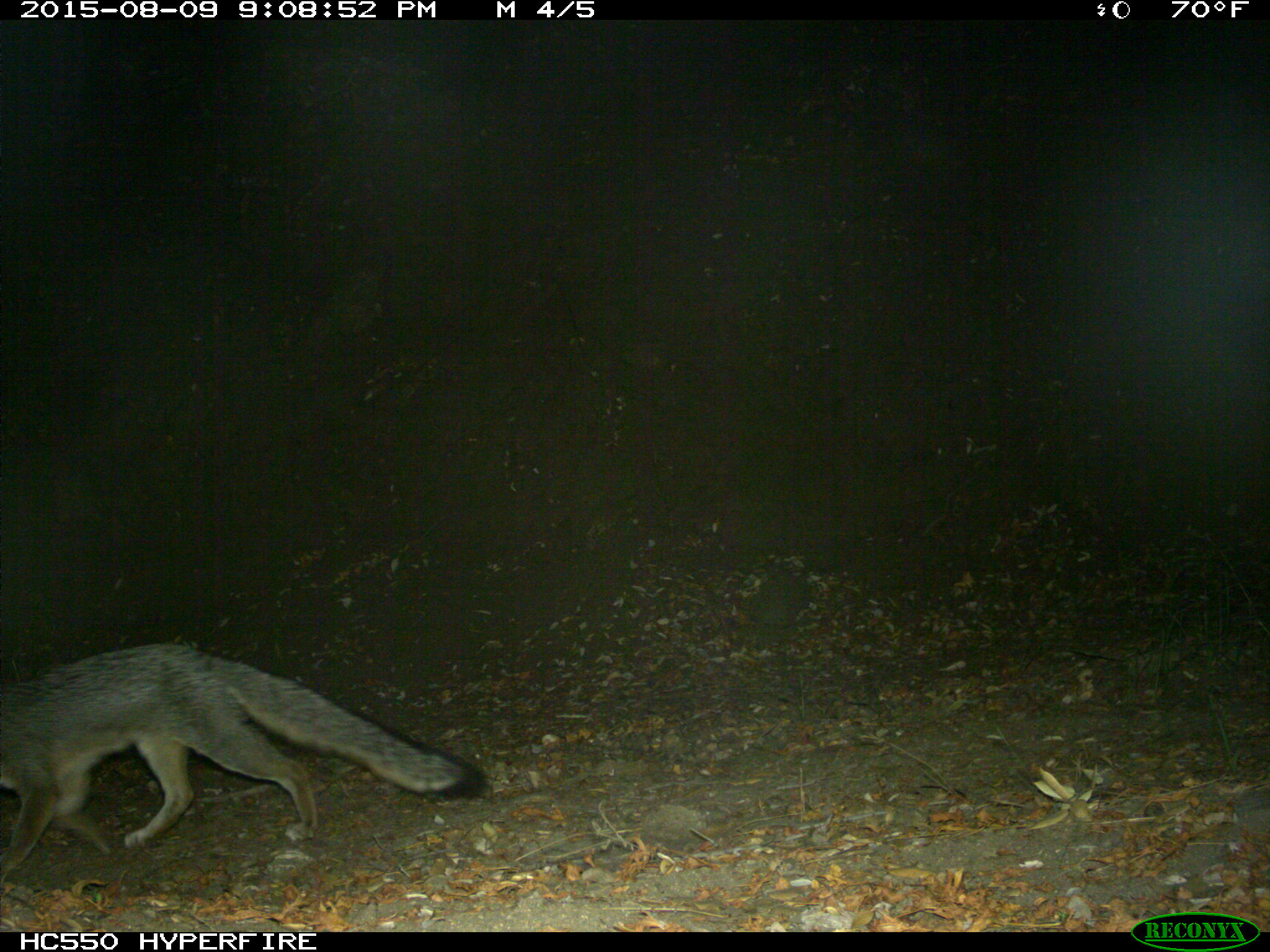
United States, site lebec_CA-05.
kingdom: Animalia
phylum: Chordata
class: Mammalia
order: Carnivora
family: Canidae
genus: Urocyon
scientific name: Urocyon cinereoargenteus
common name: gray fox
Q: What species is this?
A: Urocyon cinereoargenteus (gray fox).